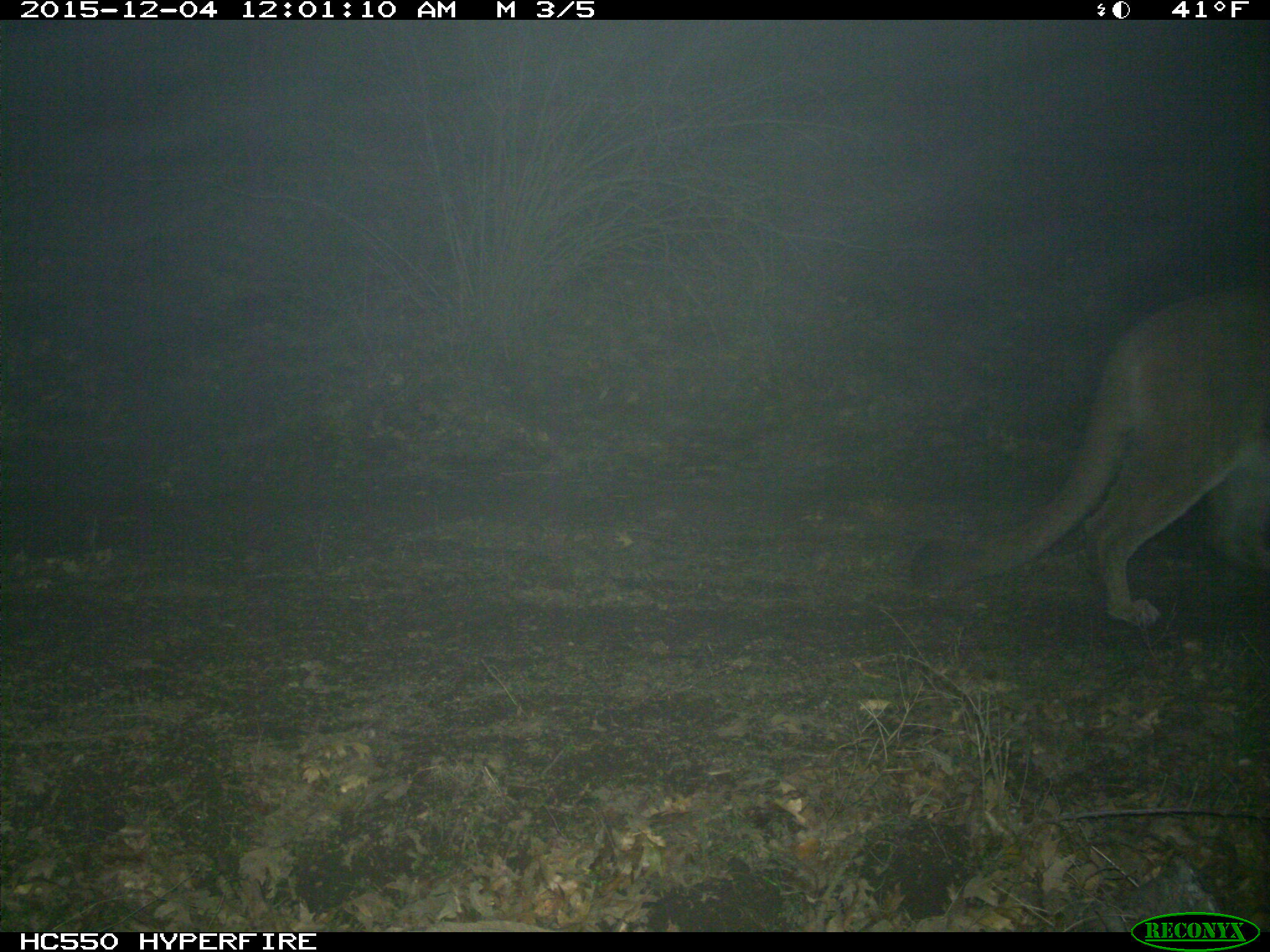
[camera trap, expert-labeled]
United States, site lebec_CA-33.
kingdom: Animalia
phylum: Chordata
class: Mammalia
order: Carnivora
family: Felidae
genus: Puma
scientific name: Puma concolor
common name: mountain lion